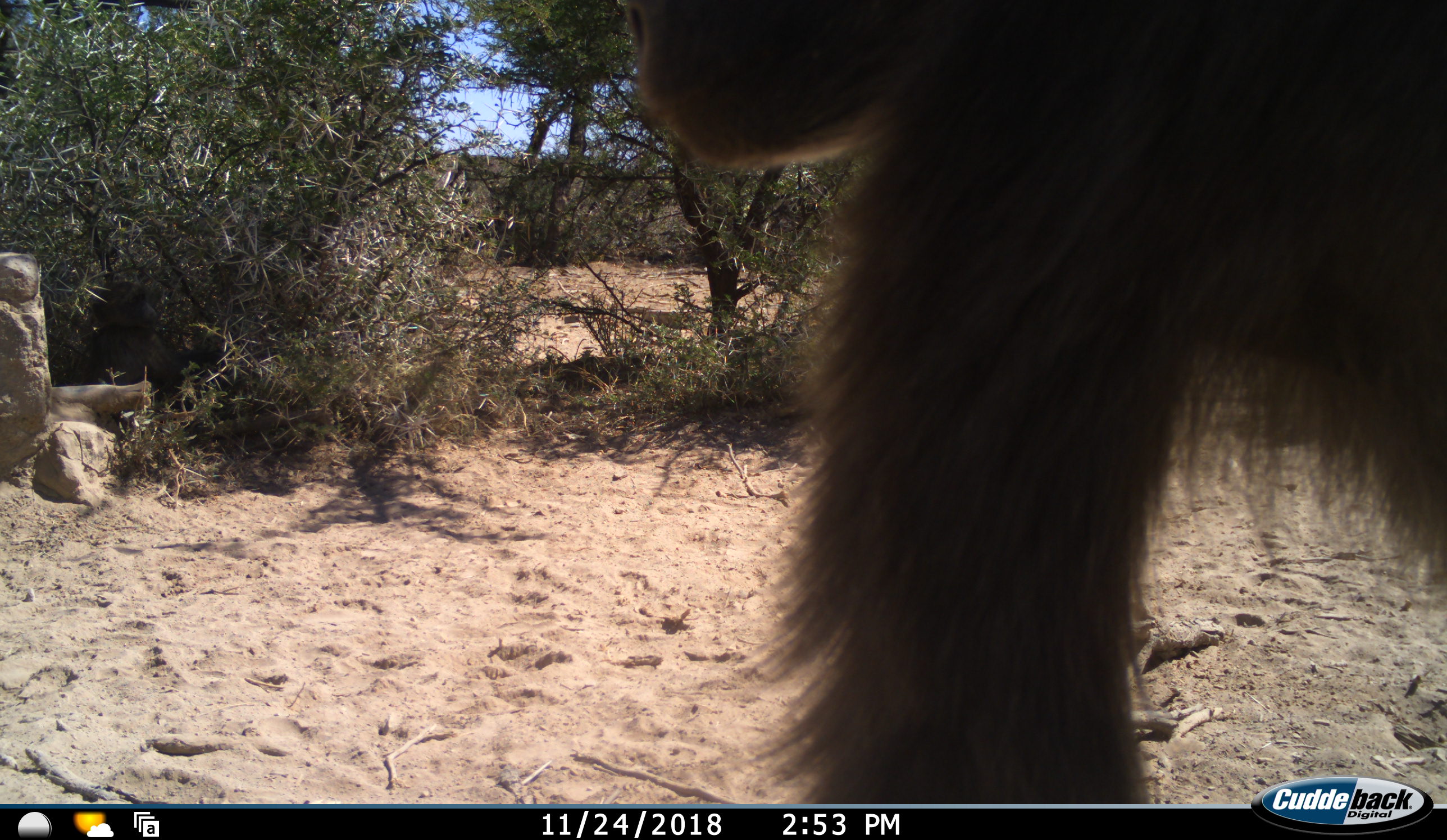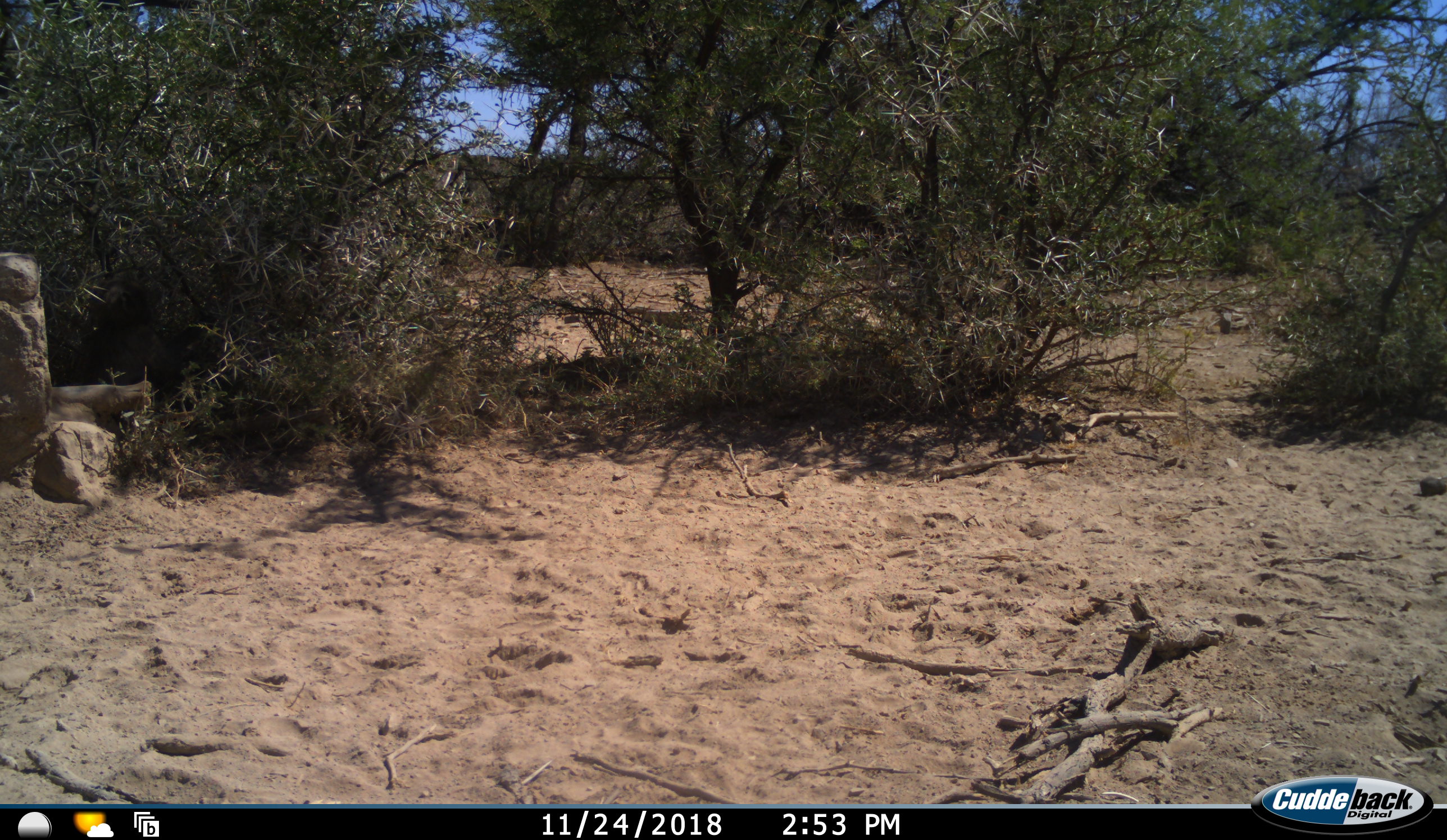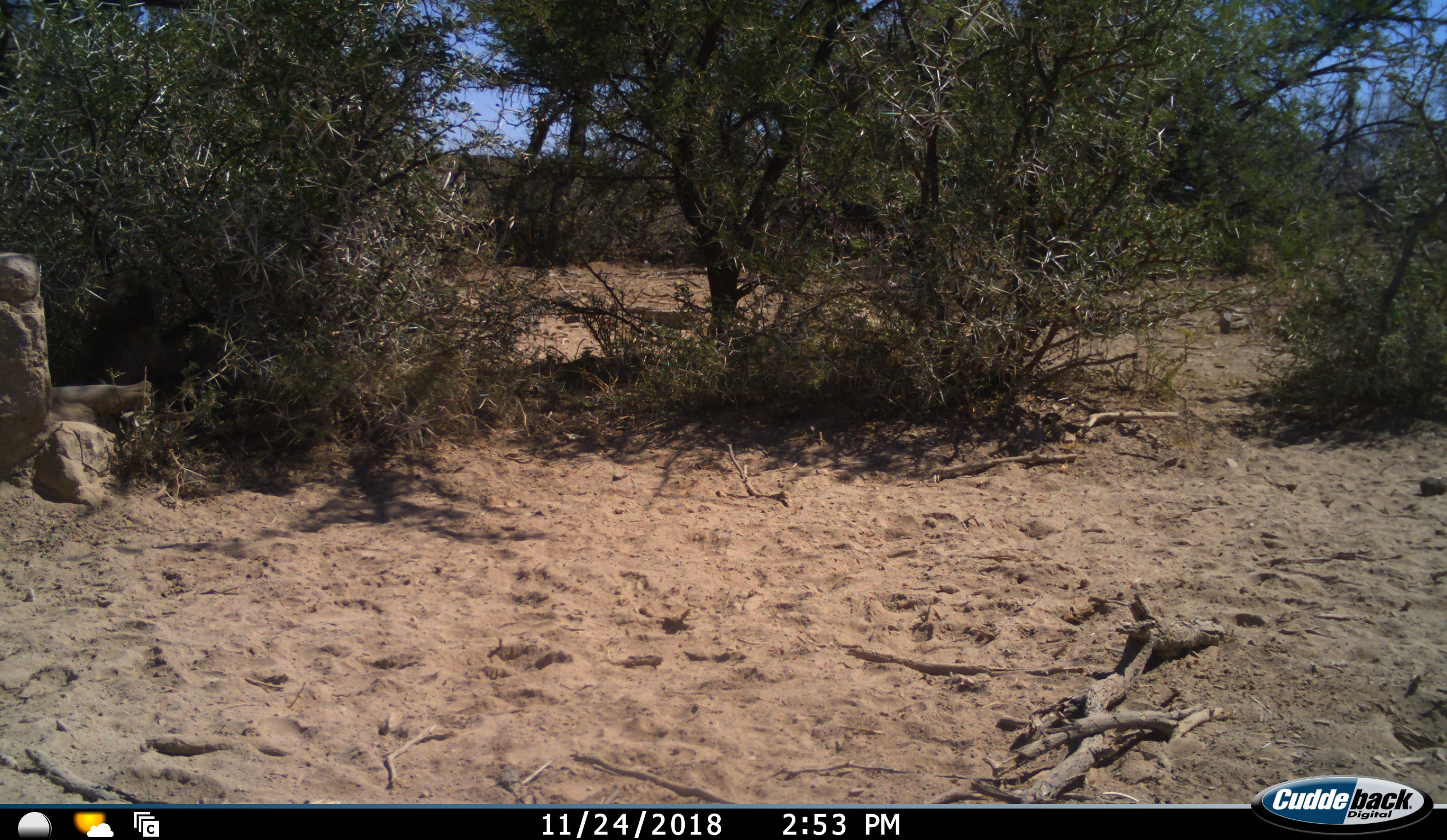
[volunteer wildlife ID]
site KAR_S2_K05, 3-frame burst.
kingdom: Animalia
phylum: Chordata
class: Mammalia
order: Primates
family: Cercopithecidae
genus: Papio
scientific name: Papio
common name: baboon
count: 1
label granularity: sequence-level